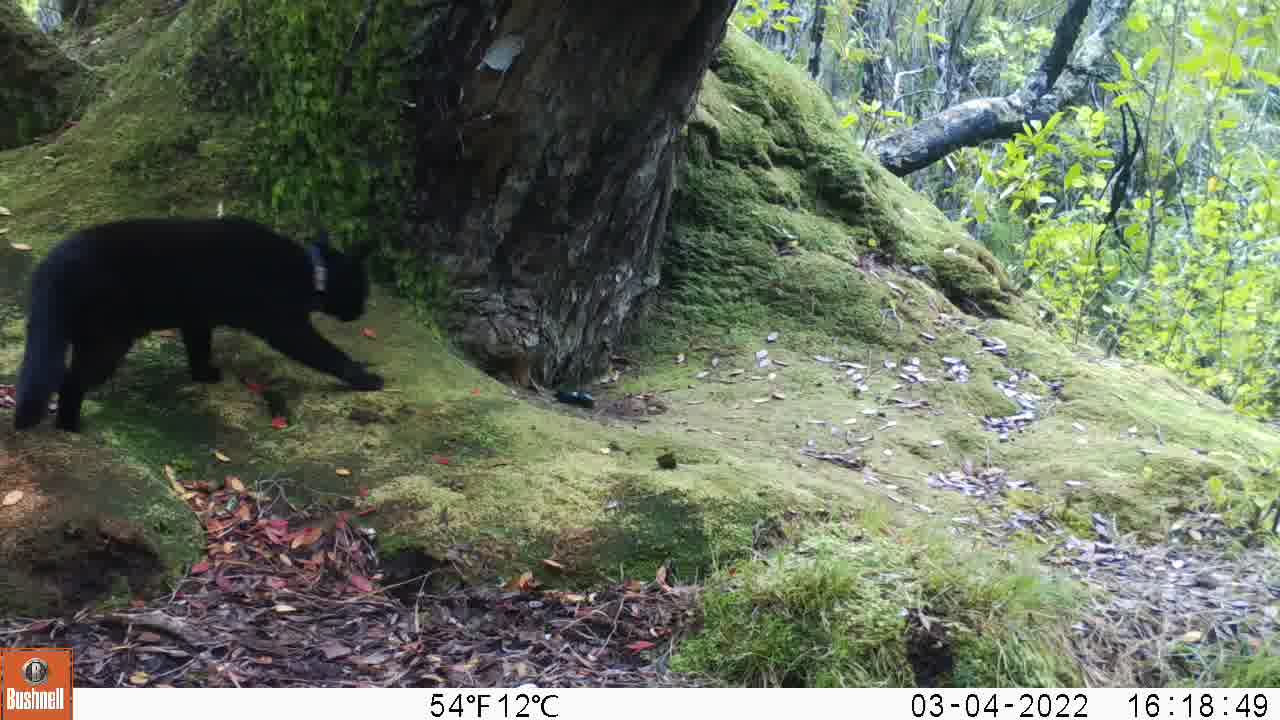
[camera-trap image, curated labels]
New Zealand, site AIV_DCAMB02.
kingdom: Animalia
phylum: Chordata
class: Mammalia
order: Carnivora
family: Felidae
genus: Felis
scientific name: Felis catus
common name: domestic cat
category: cat